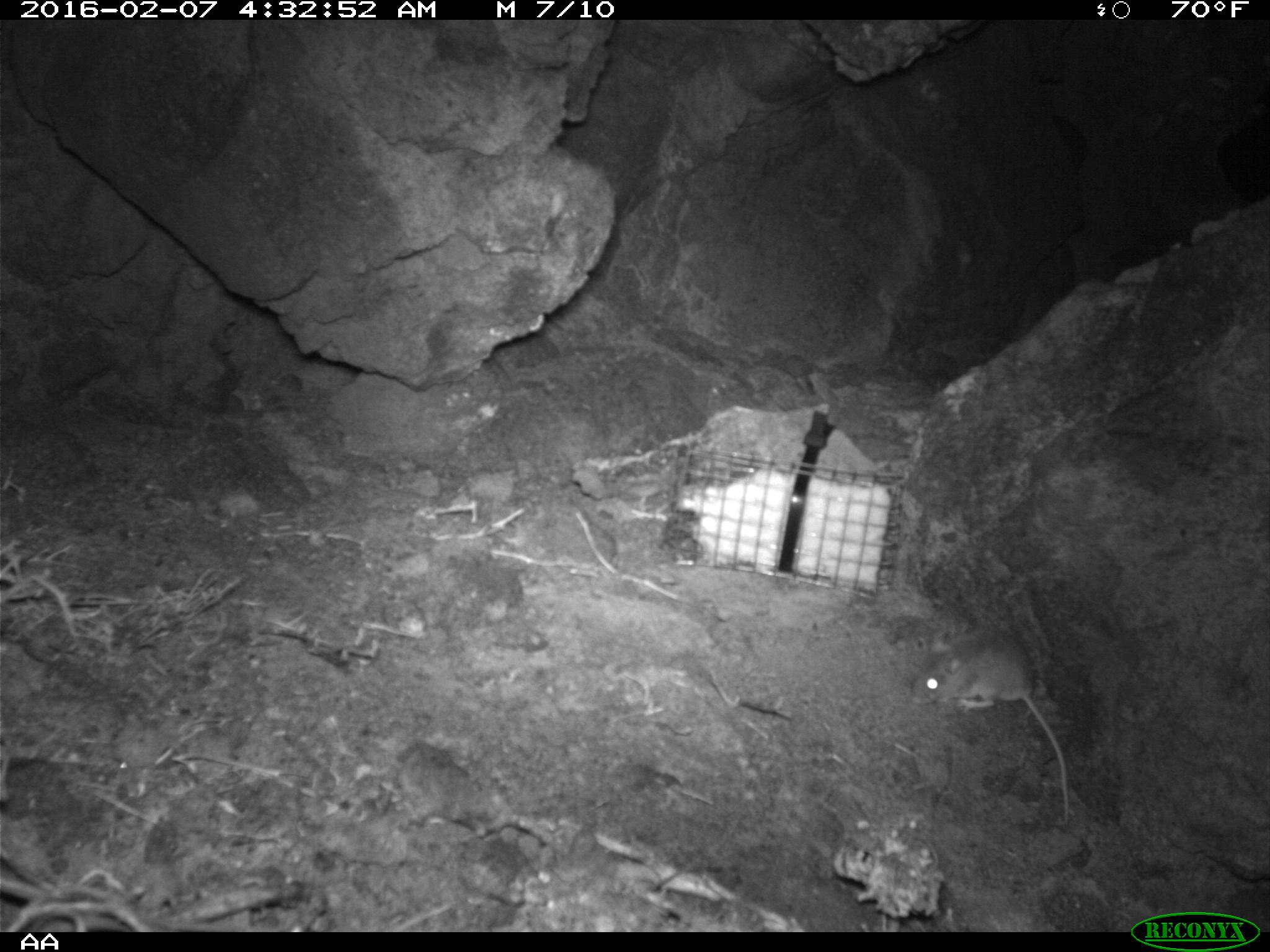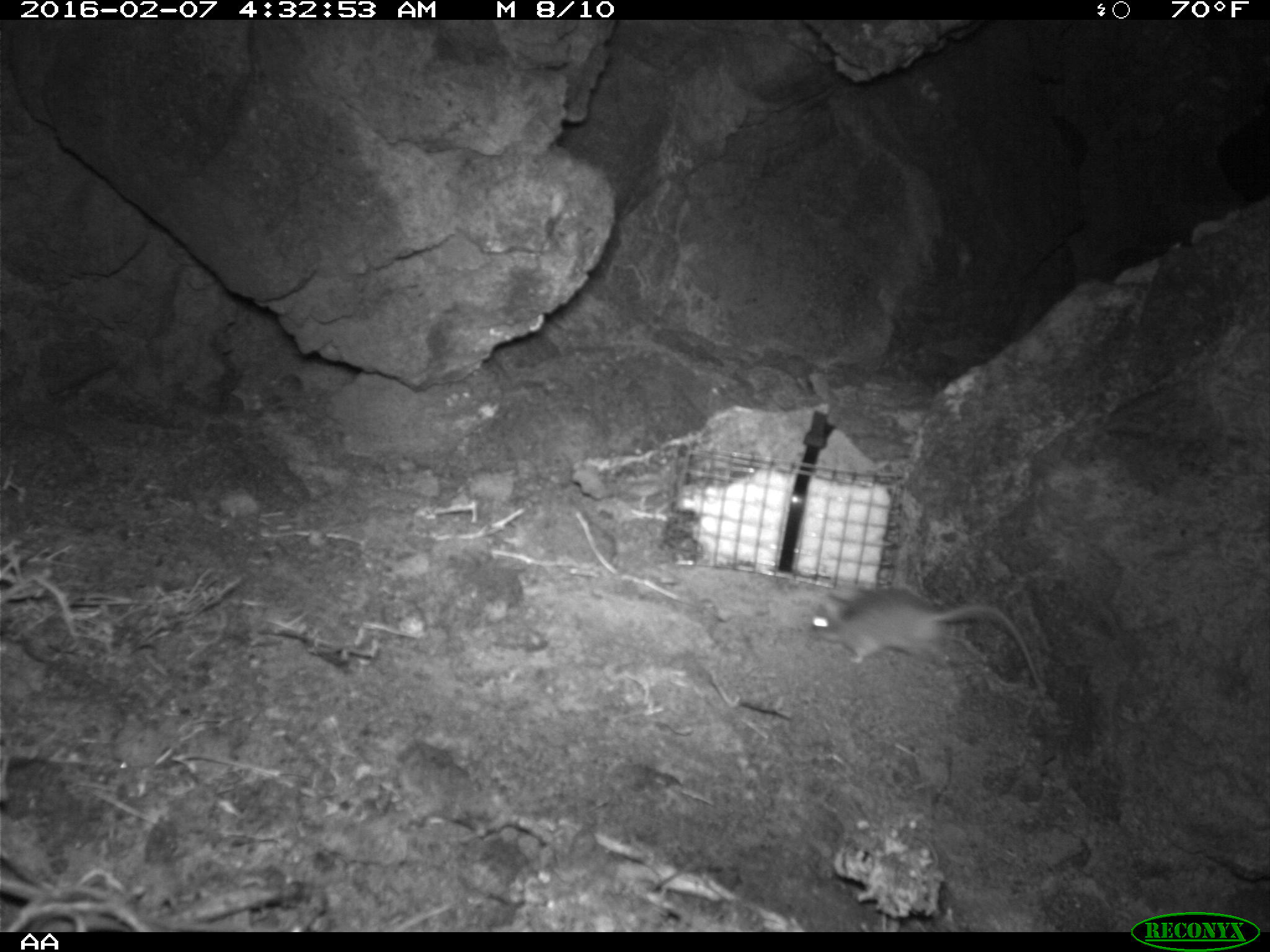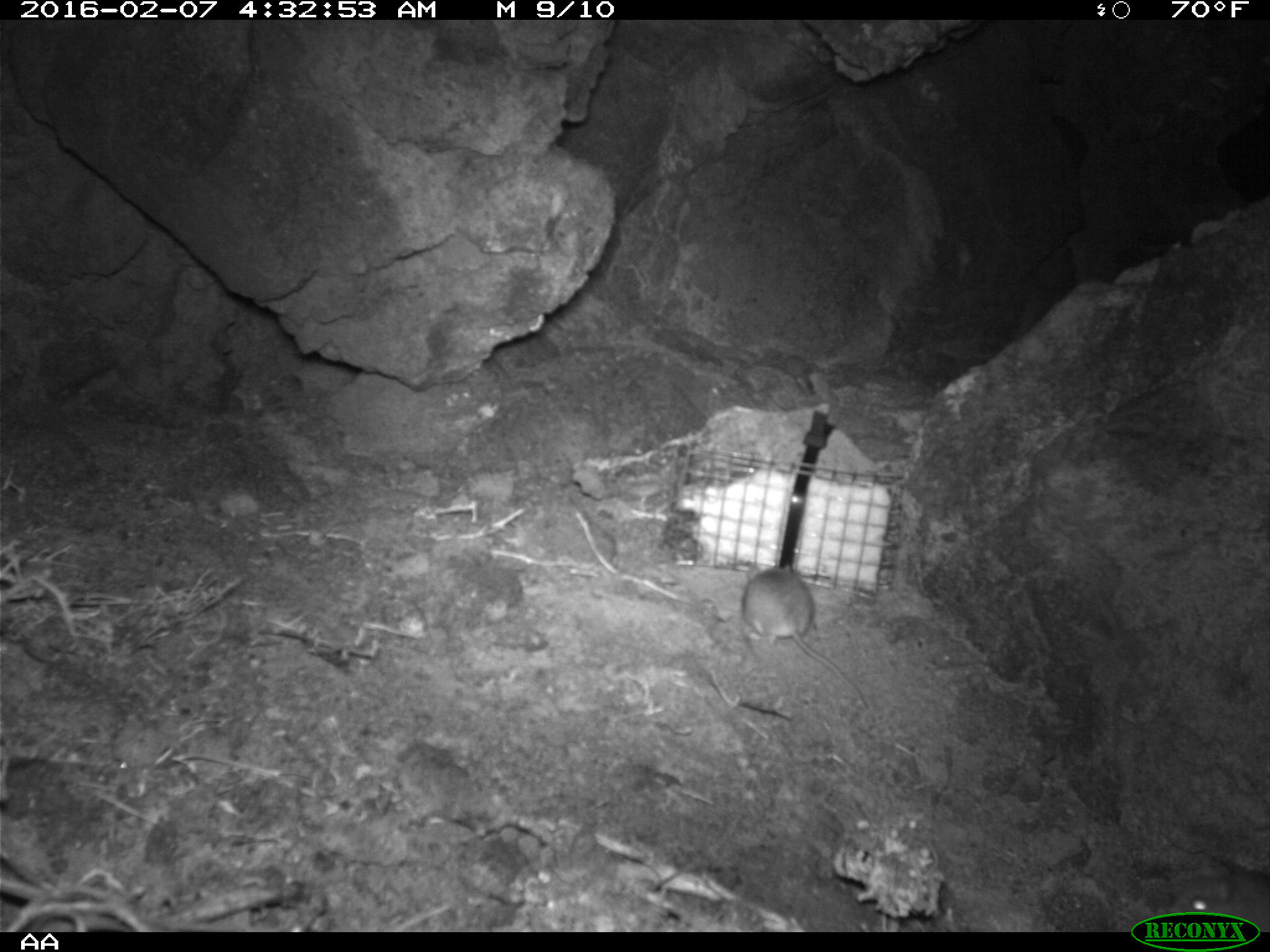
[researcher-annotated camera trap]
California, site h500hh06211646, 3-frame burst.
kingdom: Animalia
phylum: Chordata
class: Mammalia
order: Rodentia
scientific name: Rodentia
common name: rodent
Rodent (Rodentia).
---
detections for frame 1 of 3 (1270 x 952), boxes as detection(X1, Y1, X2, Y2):
rodent: detection(910, 628, 1070, 827)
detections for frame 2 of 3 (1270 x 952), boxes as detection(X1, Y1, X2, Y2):
rodent: detection(810, 588, 1044, 699)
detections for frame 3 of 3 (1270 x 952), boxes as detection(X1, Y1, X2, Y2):
rodent: detection(741, 562, 875, 721)